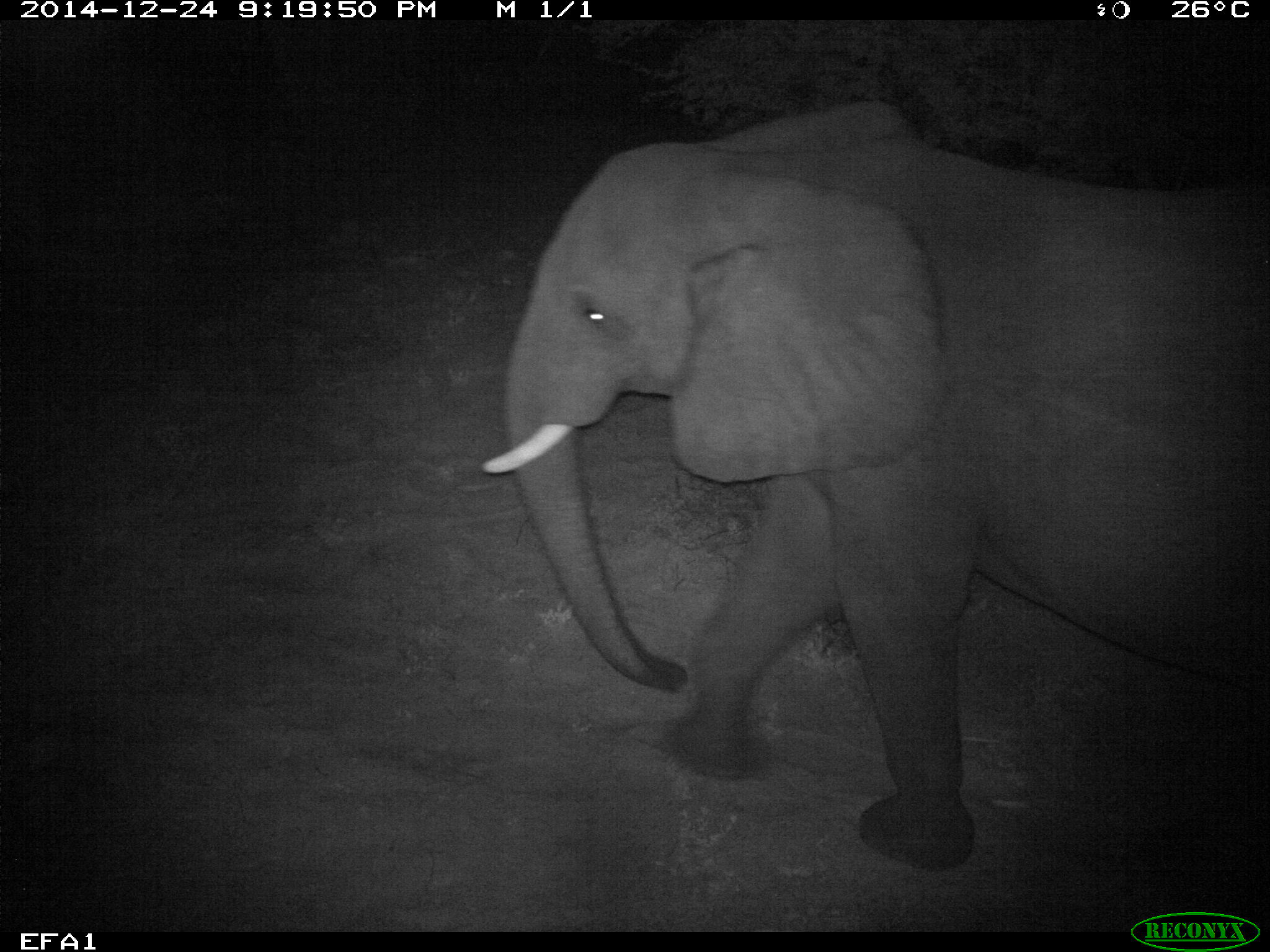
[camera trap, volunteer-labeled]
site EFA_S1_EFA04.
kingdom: Animalia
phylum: Chordata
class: Mammalia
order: Proboscidea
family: Elephantidae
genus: Loxodonta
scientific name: Loxodonta africana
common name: african bush elephant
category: elephant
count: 1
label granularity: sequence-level